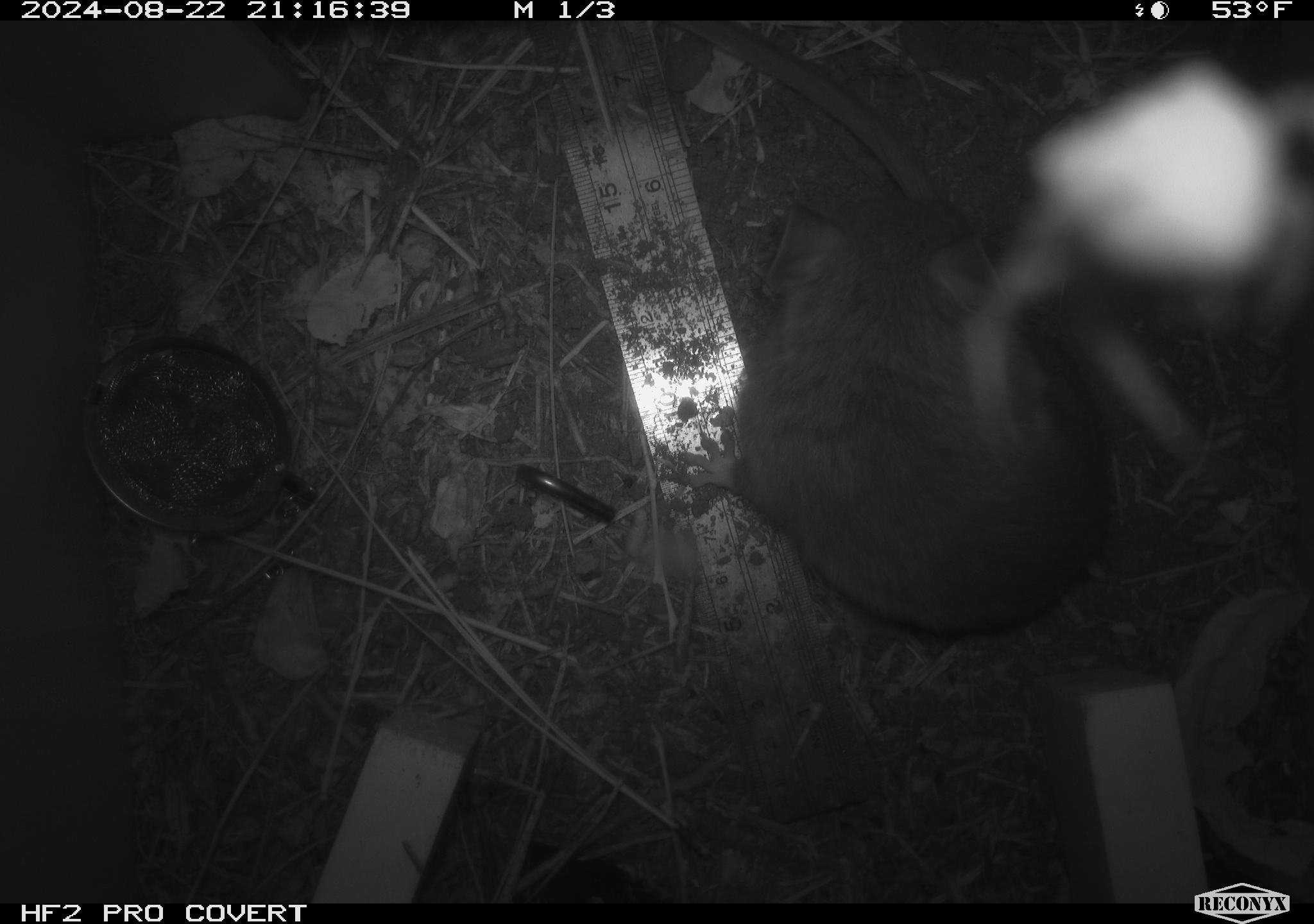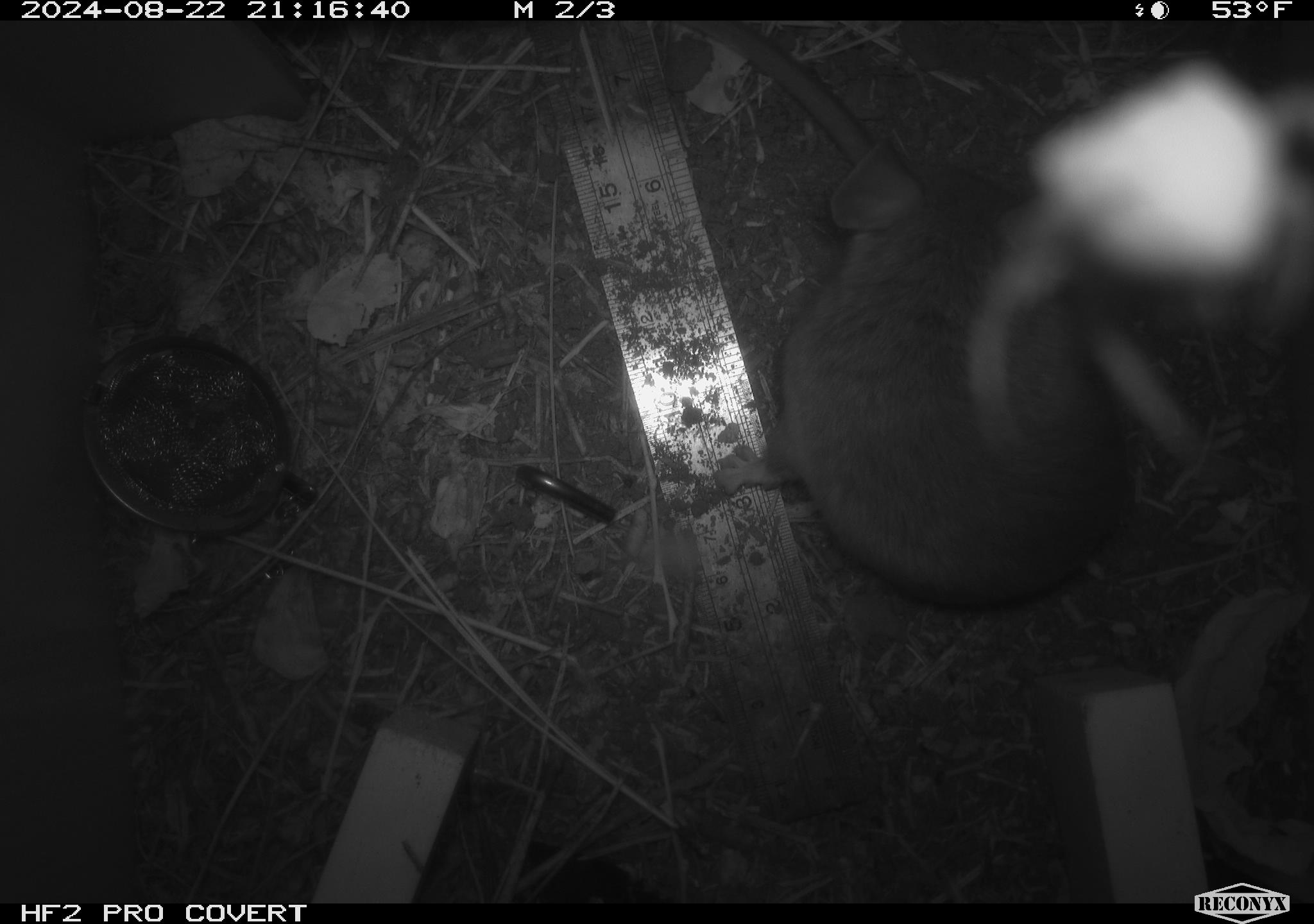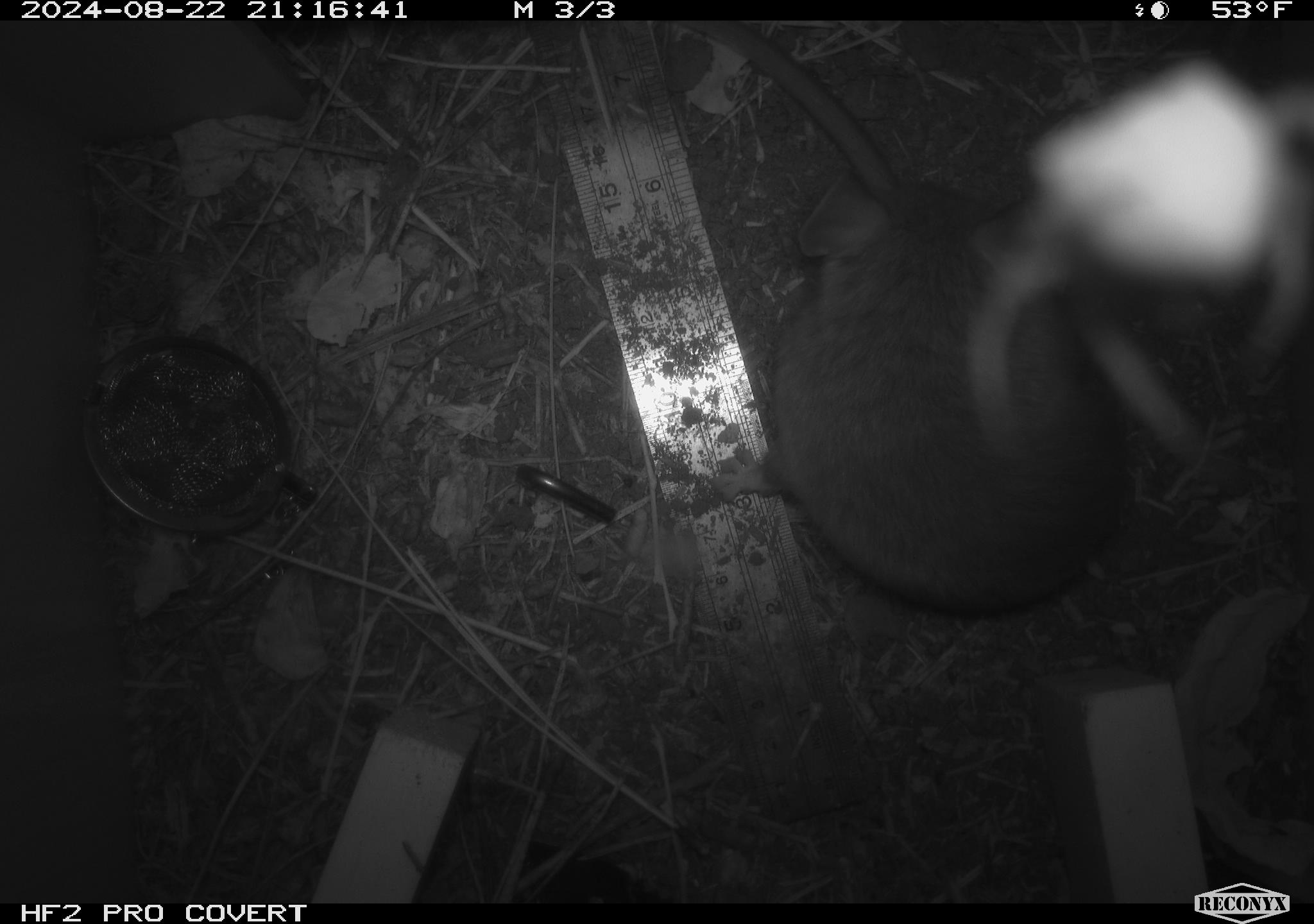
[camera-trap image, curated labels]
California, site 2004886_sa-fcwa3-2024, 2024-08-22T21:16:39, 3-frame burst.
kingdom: Animalia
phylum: Chordata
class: Mammalia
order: Rodentia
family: Sciuridae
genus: Neotamias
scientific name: Neotamias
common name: western chipmunks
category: neotamias species